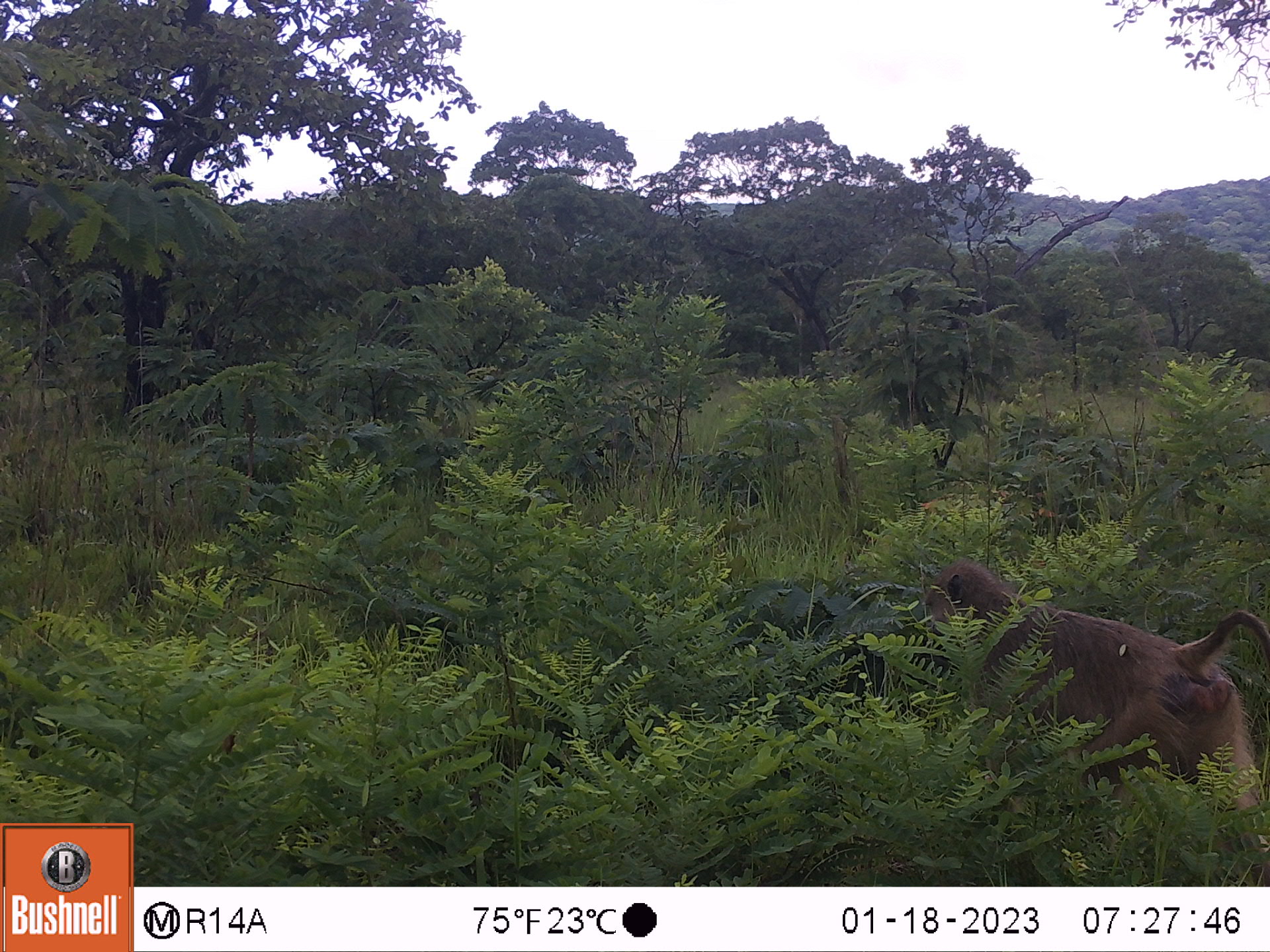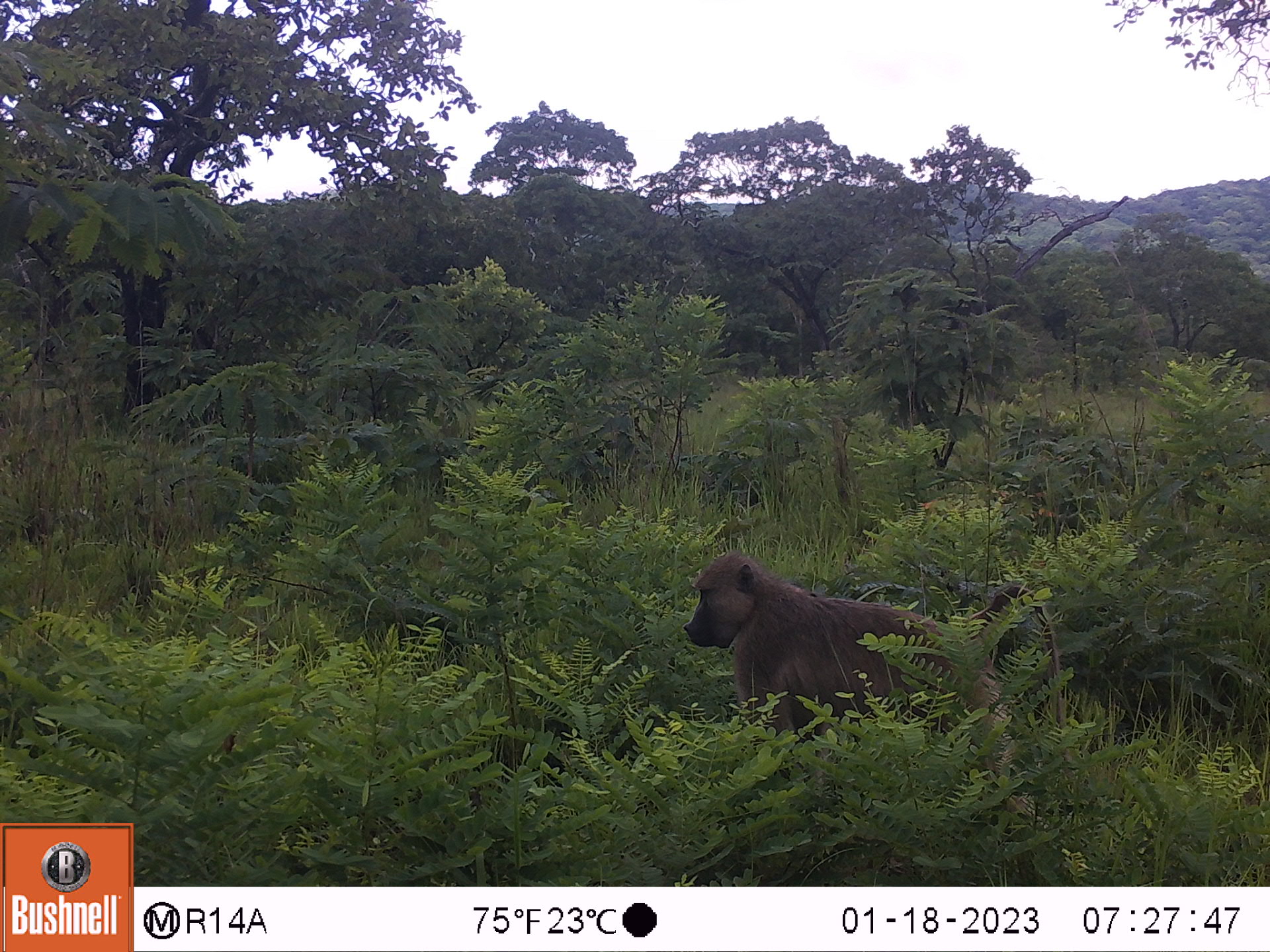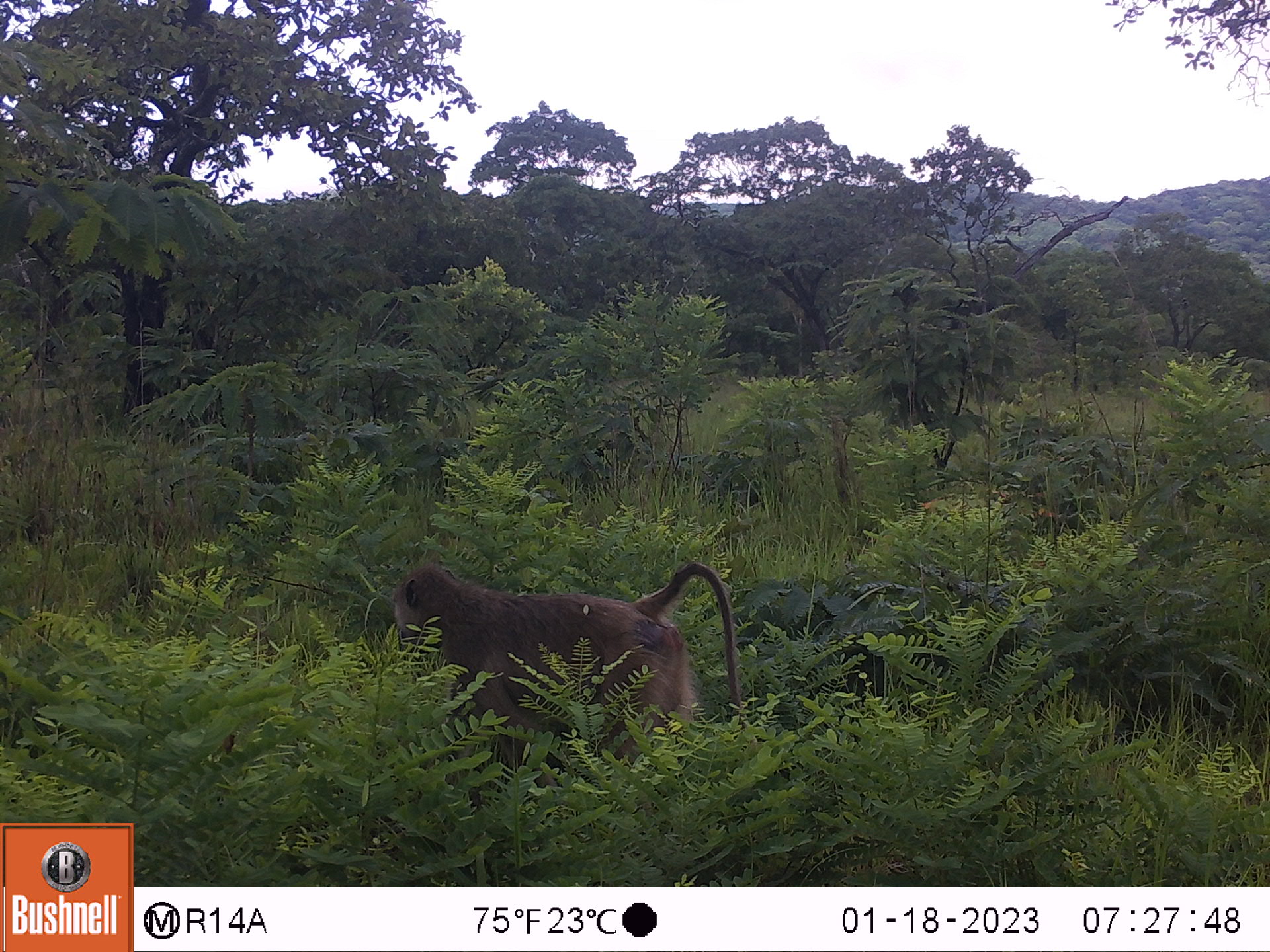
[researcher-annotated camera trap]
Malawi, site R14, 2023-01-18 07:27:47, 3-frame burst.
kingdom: Animalia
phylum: Chordata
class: Mammalia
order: Primates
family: Cercopithecidae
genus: Papio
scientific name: Papio cynocephalus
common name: yellow baboon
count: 1